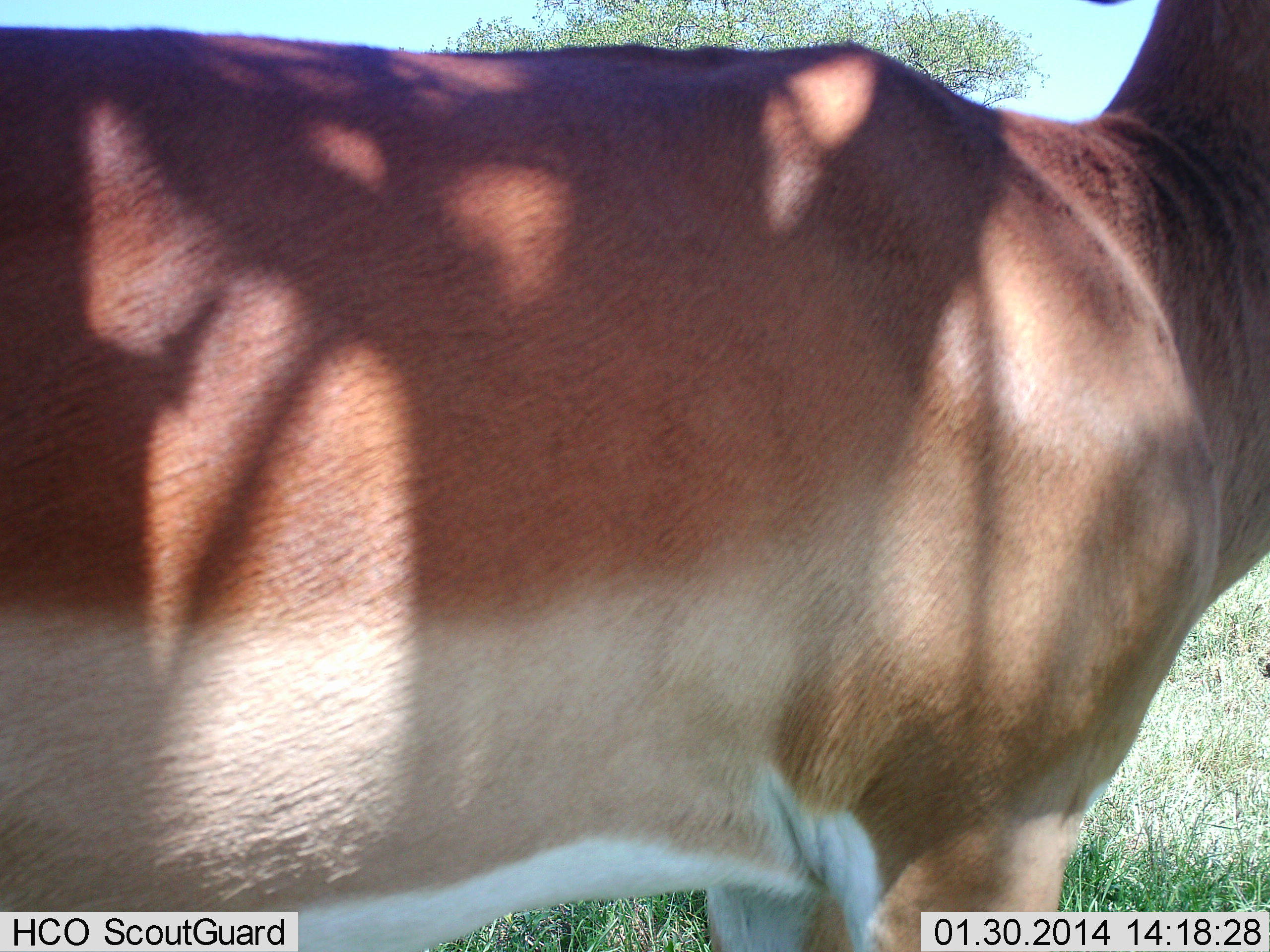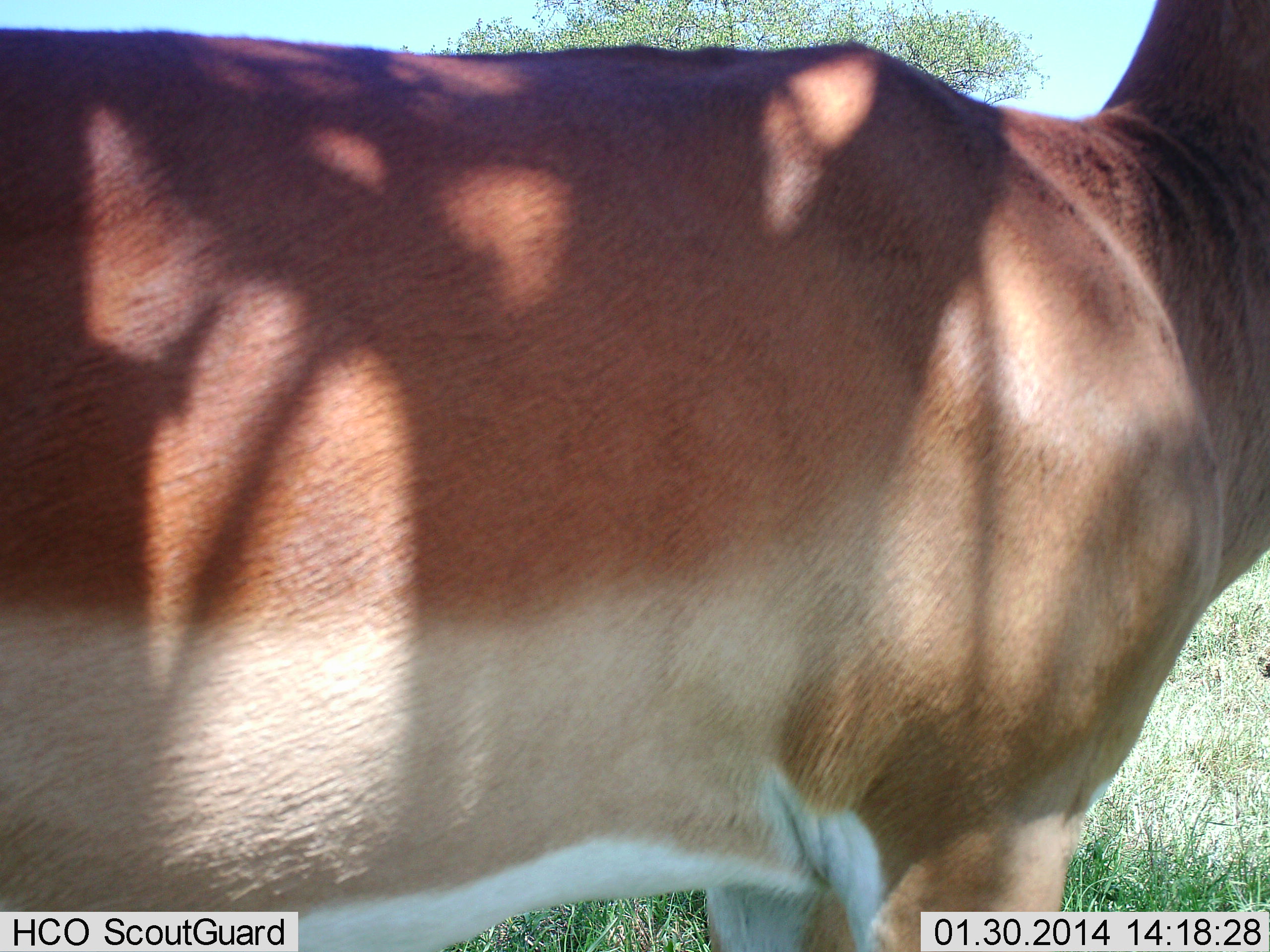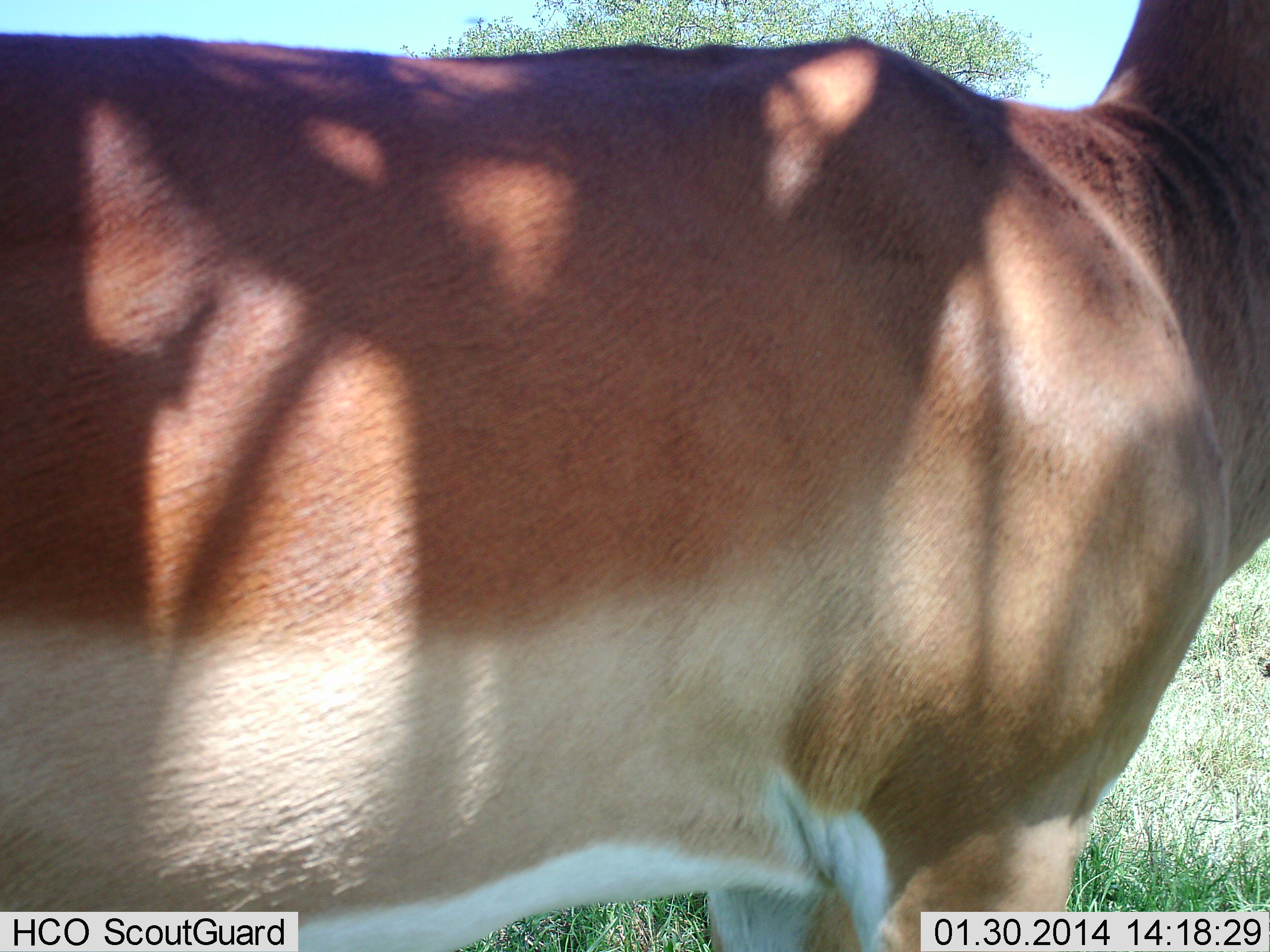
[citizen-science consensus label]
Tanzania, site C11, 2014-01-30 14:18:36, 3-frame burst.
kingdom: Animalia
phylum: Chordata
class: Mammalia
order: Artiodactyla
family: Bovidae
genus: Aepyceros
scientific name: Aepyceros melampus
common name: impala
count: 1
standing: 90%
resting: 0%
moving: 10%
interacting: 0%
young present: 0%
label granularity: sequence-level